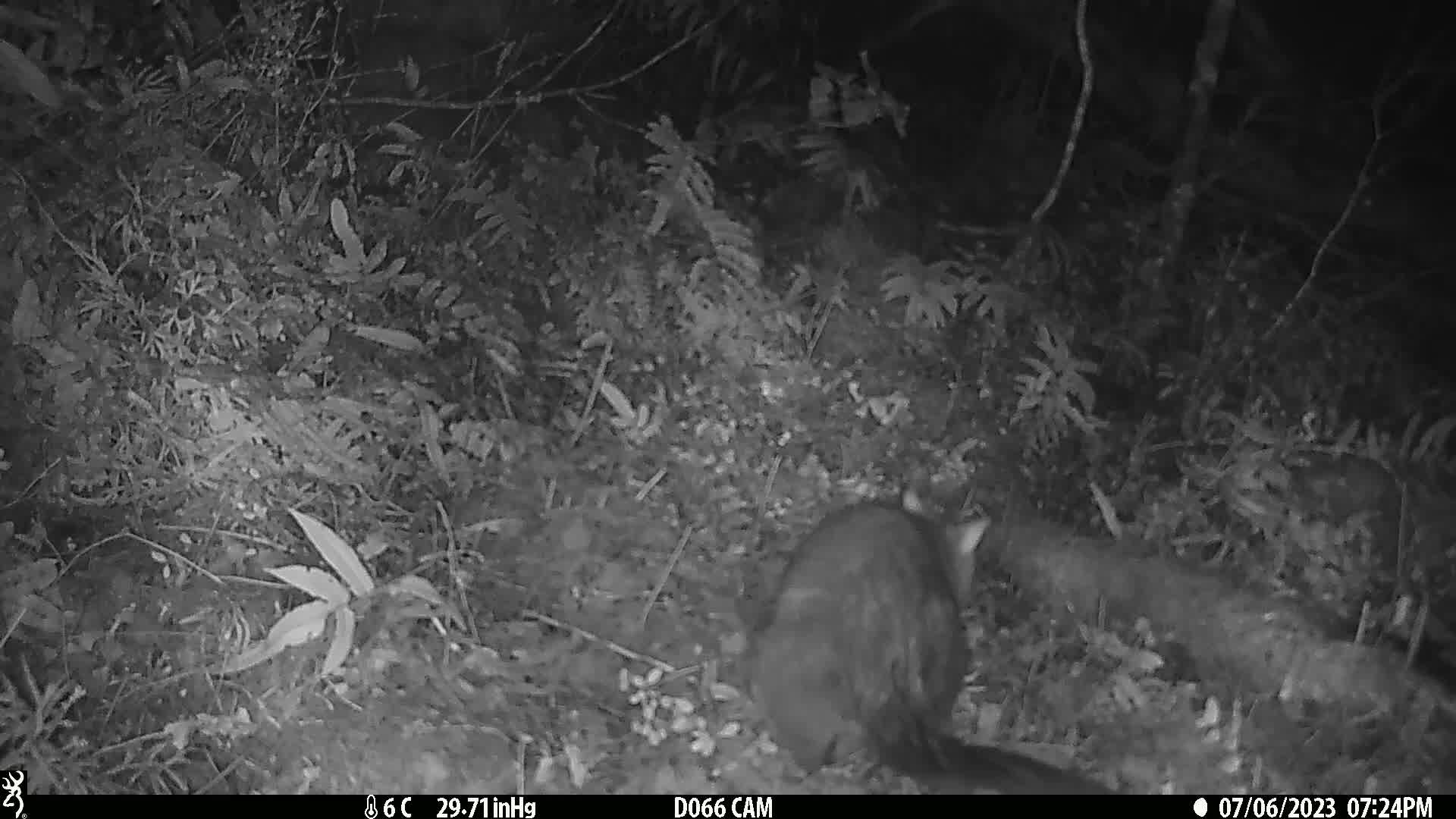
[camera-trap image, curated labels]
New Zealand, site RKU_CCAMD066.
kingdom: Animalia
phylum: Chordata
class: Mammalia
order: Diprotodontia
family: Phalangeridae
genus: Trichosurus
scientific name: Trichosurus vulpecula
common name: common brushtail possum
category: possum